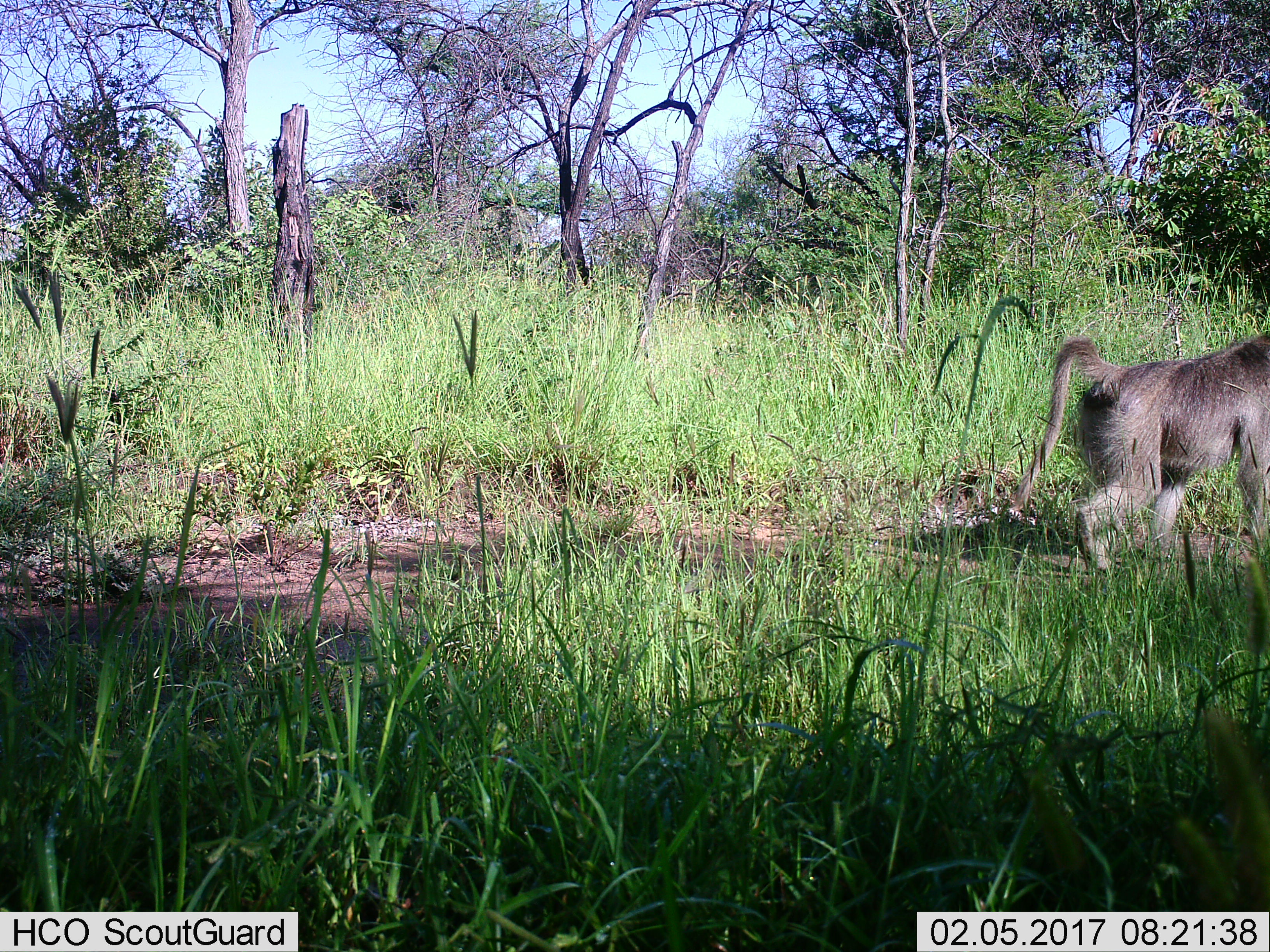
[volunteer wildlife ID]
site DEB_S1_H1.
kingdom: Animalia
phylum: Chordata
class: Mammalia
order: Primates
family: Cercopithecidae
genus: Papio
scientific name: Papio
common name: baboon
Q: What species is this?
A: Baboon (Papio).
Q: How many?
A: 1.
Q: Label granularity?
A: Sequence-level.